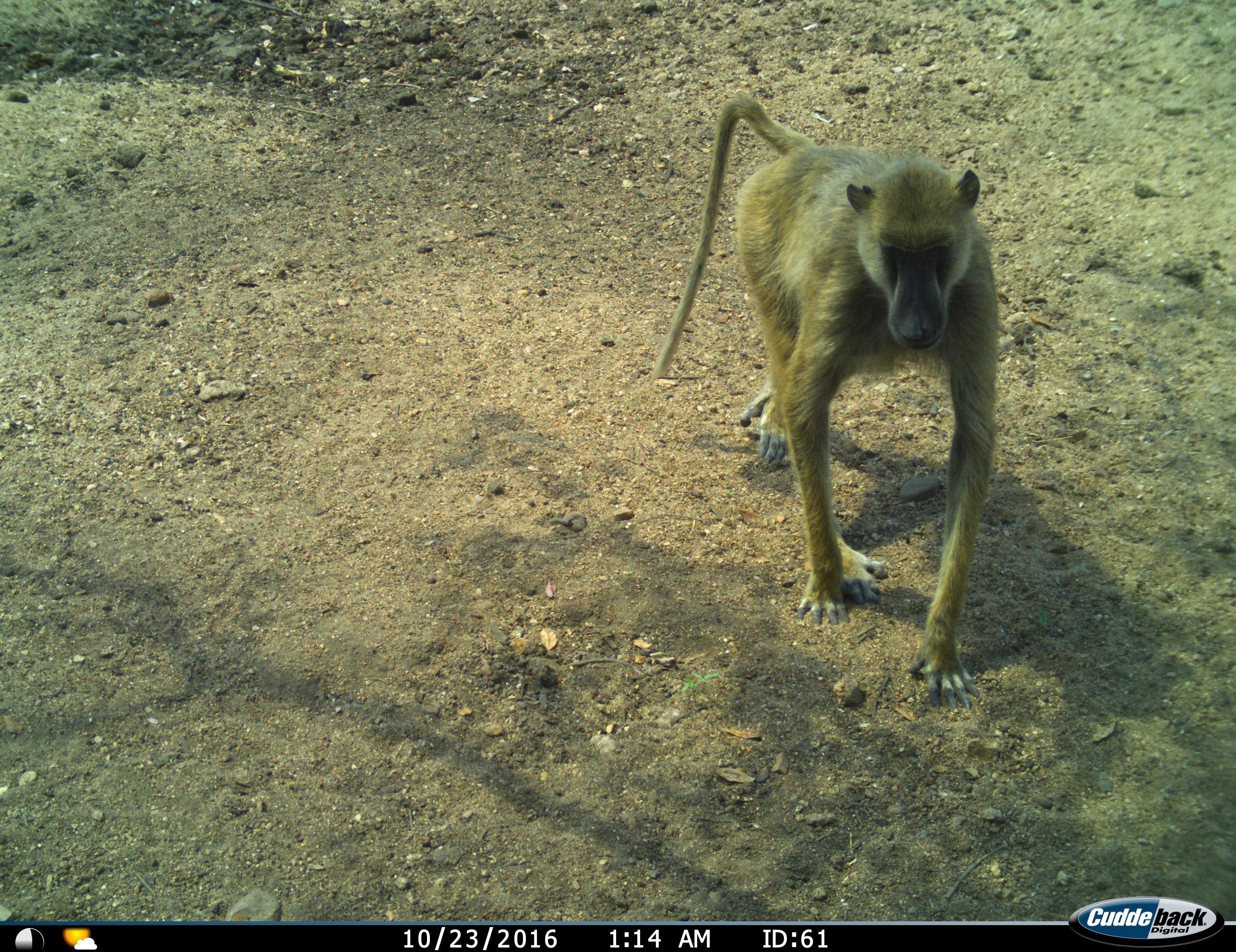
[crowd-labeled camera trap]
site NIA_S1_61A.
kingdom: Animalia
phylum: Chordata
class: Mammalia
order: Primates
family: Cercopithecidae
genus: Papio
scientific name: Papio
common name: baboon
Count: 1.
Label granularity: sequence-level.